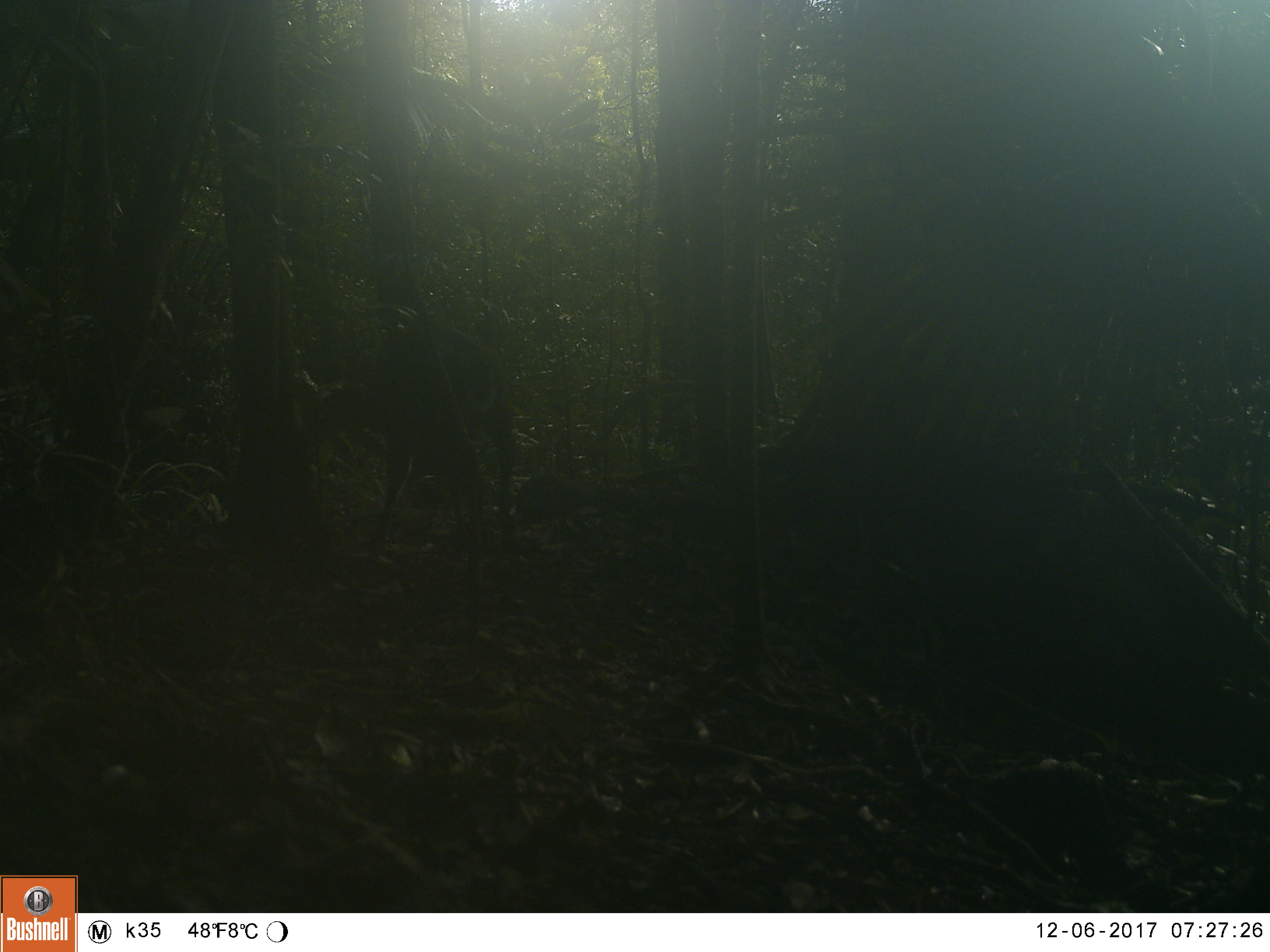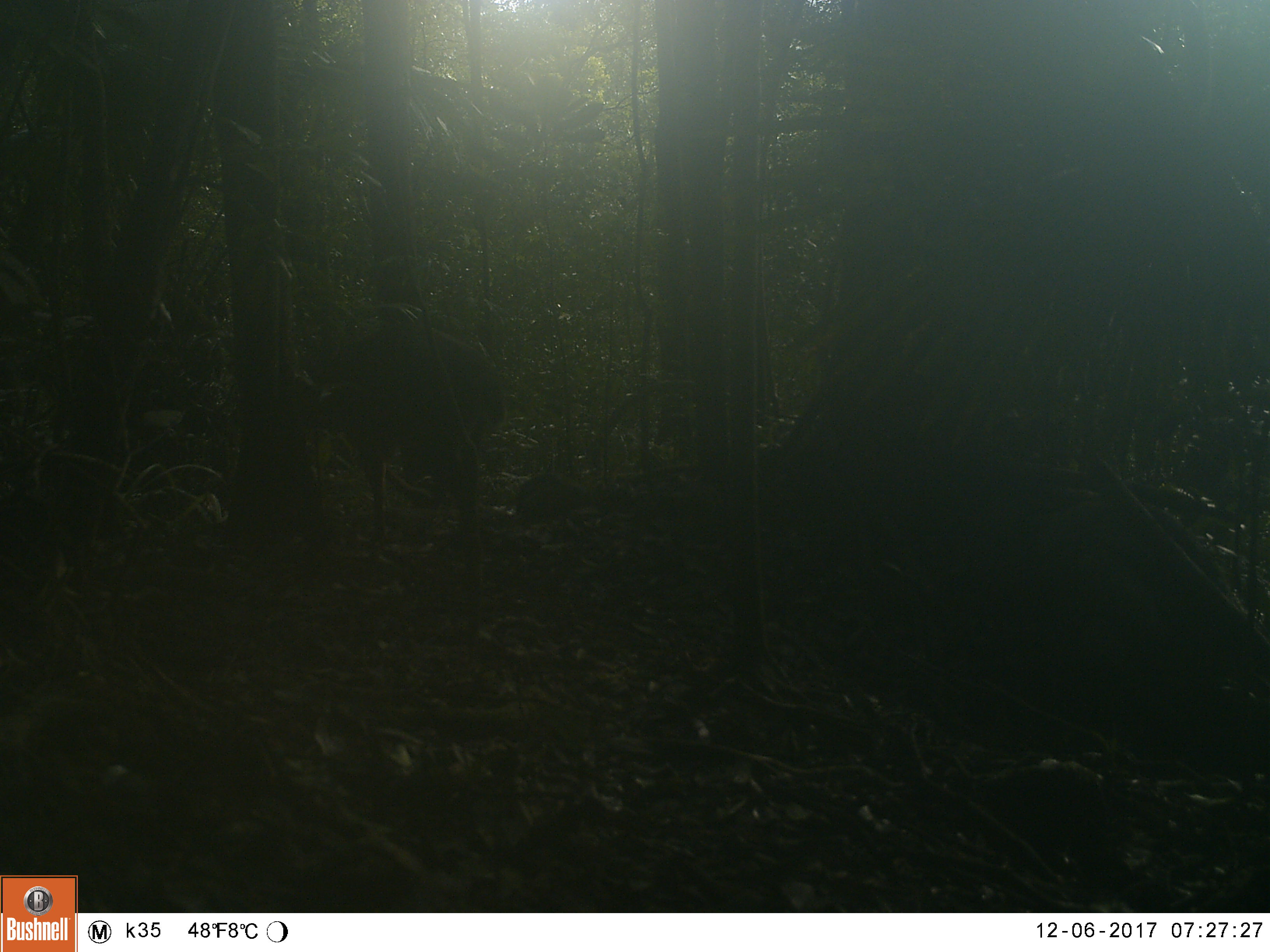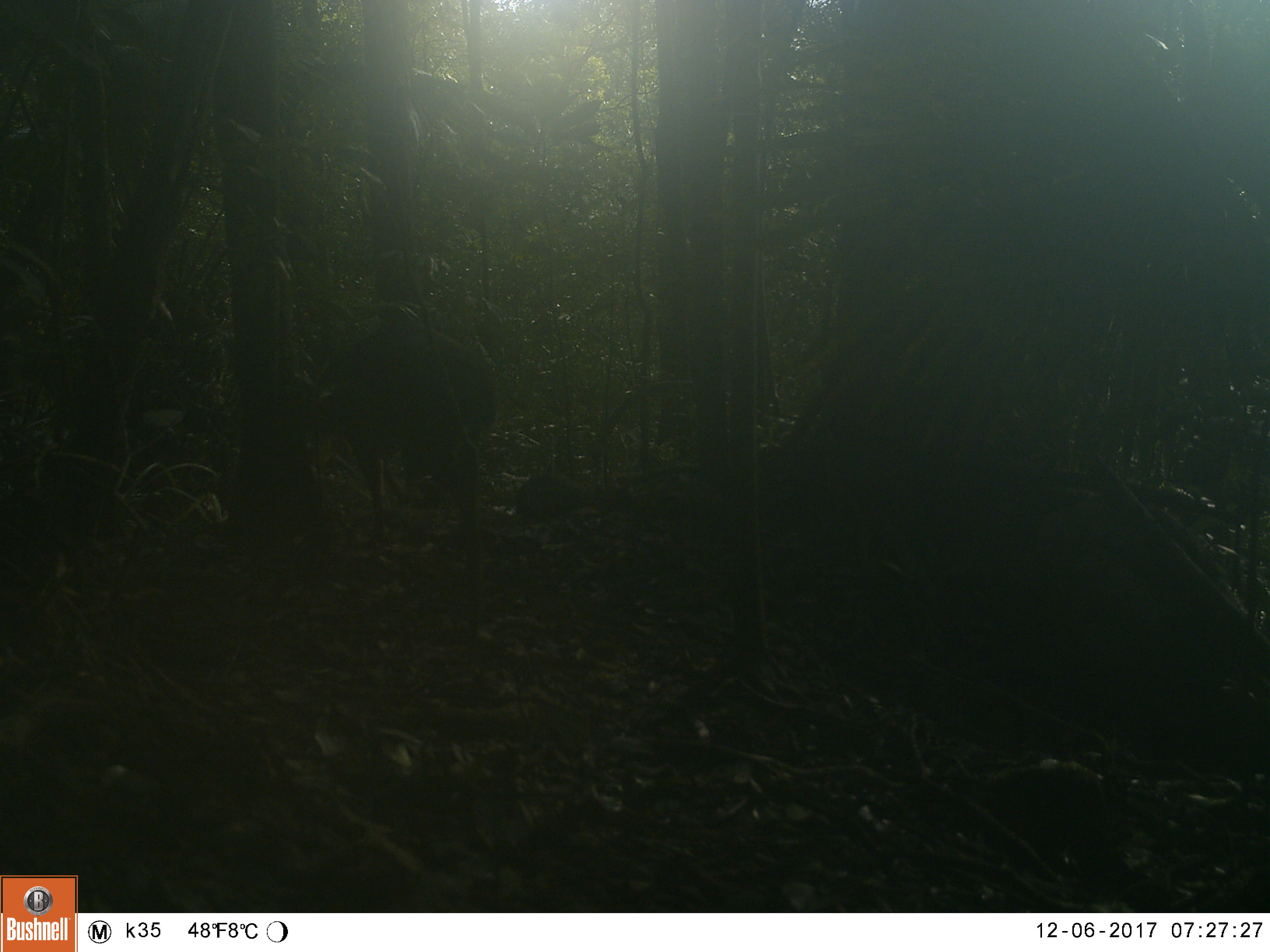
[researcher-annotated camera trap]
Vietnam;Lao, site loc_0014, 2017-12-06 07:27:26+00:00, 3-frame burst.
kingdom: Animalia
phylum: Chordata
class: Mammalia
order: Artiodactyla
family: Cervidae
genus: Muntiacus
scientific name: Muntiacus vuquangensis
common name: large-antlered muntjac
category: large antlered muntjac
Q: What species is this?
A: Large antlered muntjac (large-antlered muntjac) (Muntiacus vuquangensis).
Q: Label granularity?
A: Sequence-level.